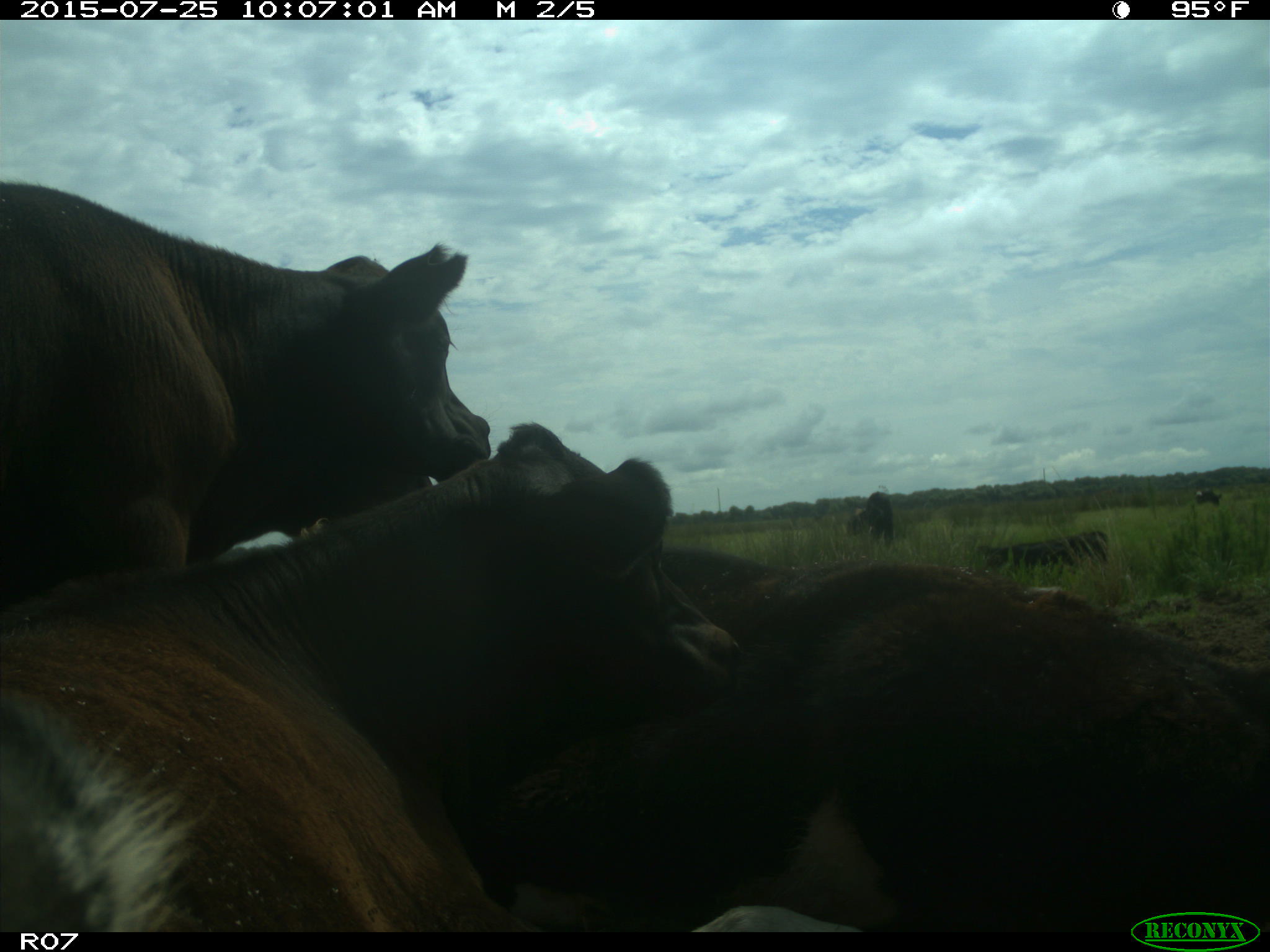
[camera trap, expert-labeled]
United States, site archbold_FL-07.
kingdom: Animalia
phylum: Chordata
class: Mammalia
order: Artiodactyla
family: Bovidae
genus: Bos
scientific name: Bos taurus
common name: domestic cow